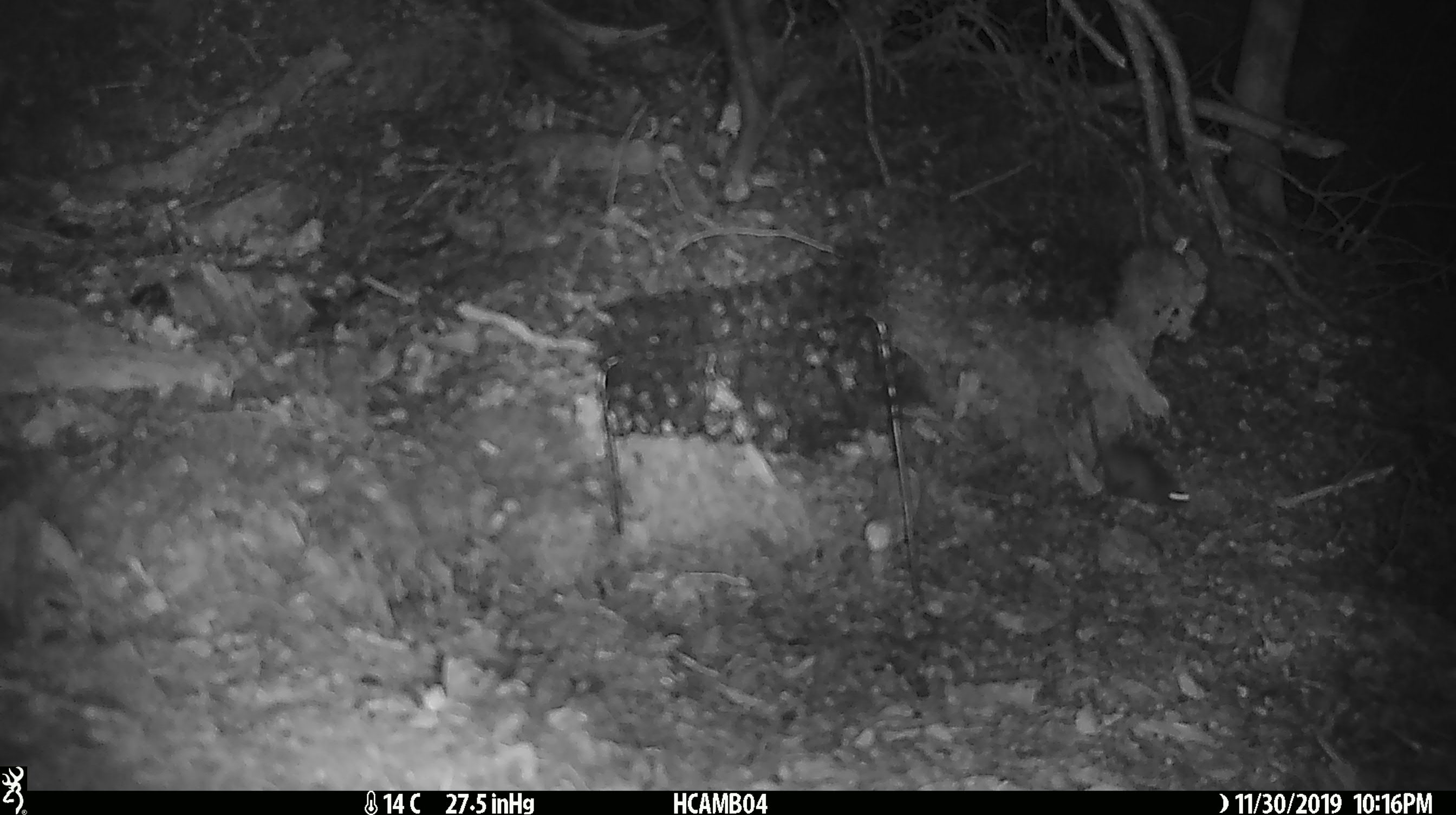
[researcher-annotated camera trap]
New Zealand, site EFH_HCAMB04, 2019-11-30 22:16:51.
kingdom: Animalia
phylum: Chordata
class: Mammalia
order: Rodentia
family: Muridae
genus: Mus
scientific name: Mus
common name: mouse